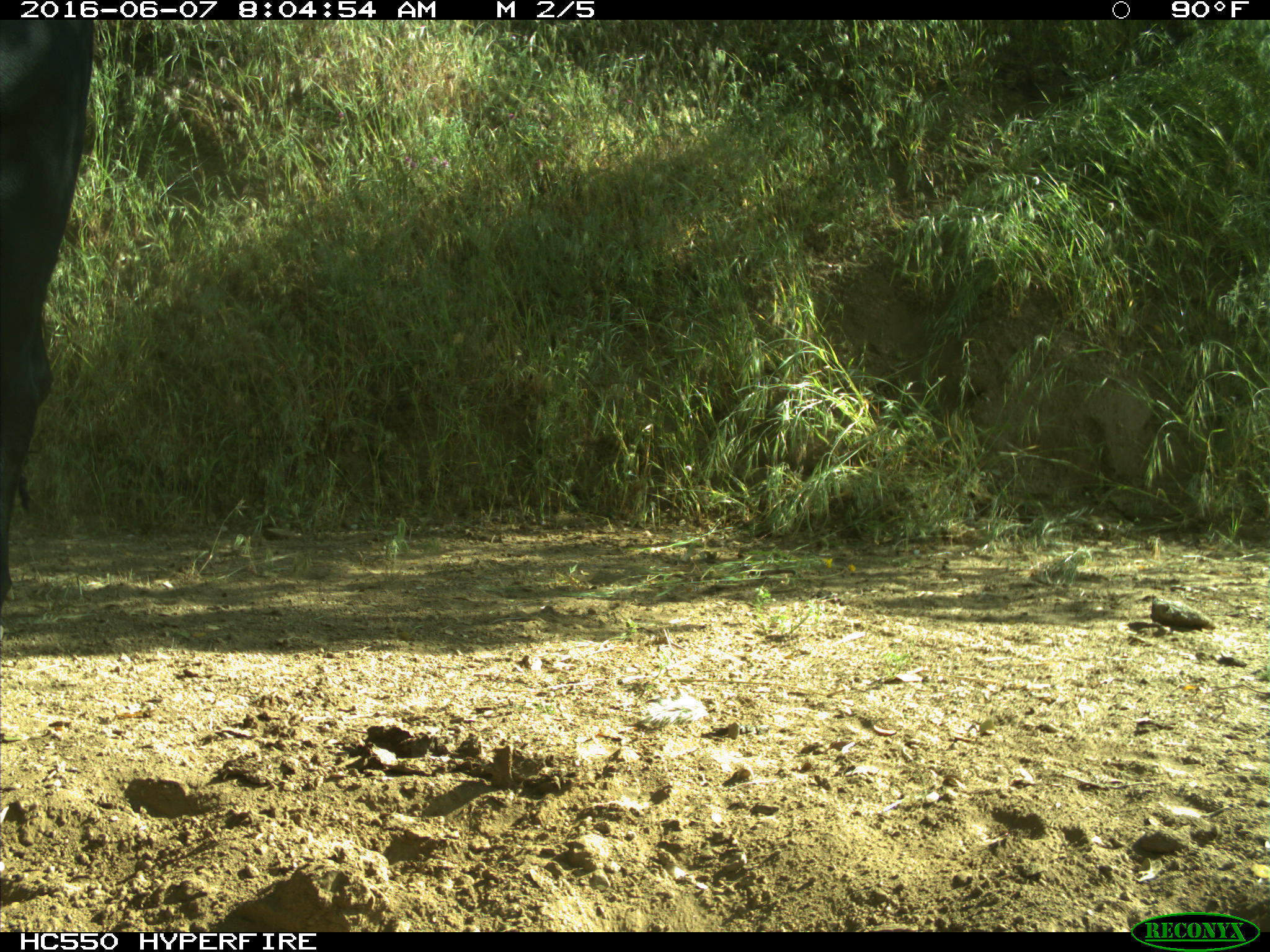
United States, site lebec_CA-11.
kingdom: Animalia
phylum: Chordata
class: Mammalia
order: Artiodactyla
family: Bovidae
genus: Bos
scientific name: Bos taurus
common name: domestic cow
Bos taurus (domestic cow).